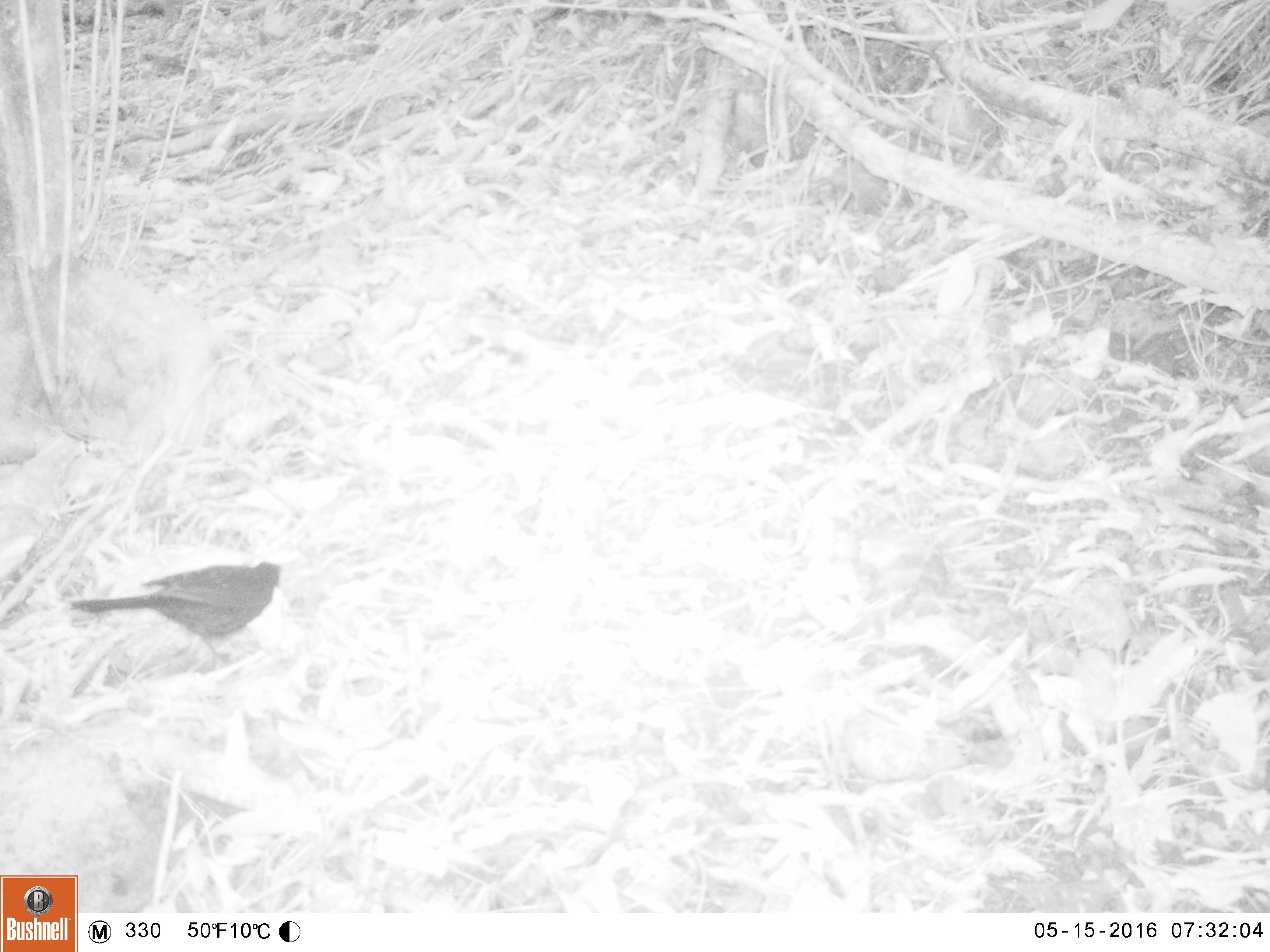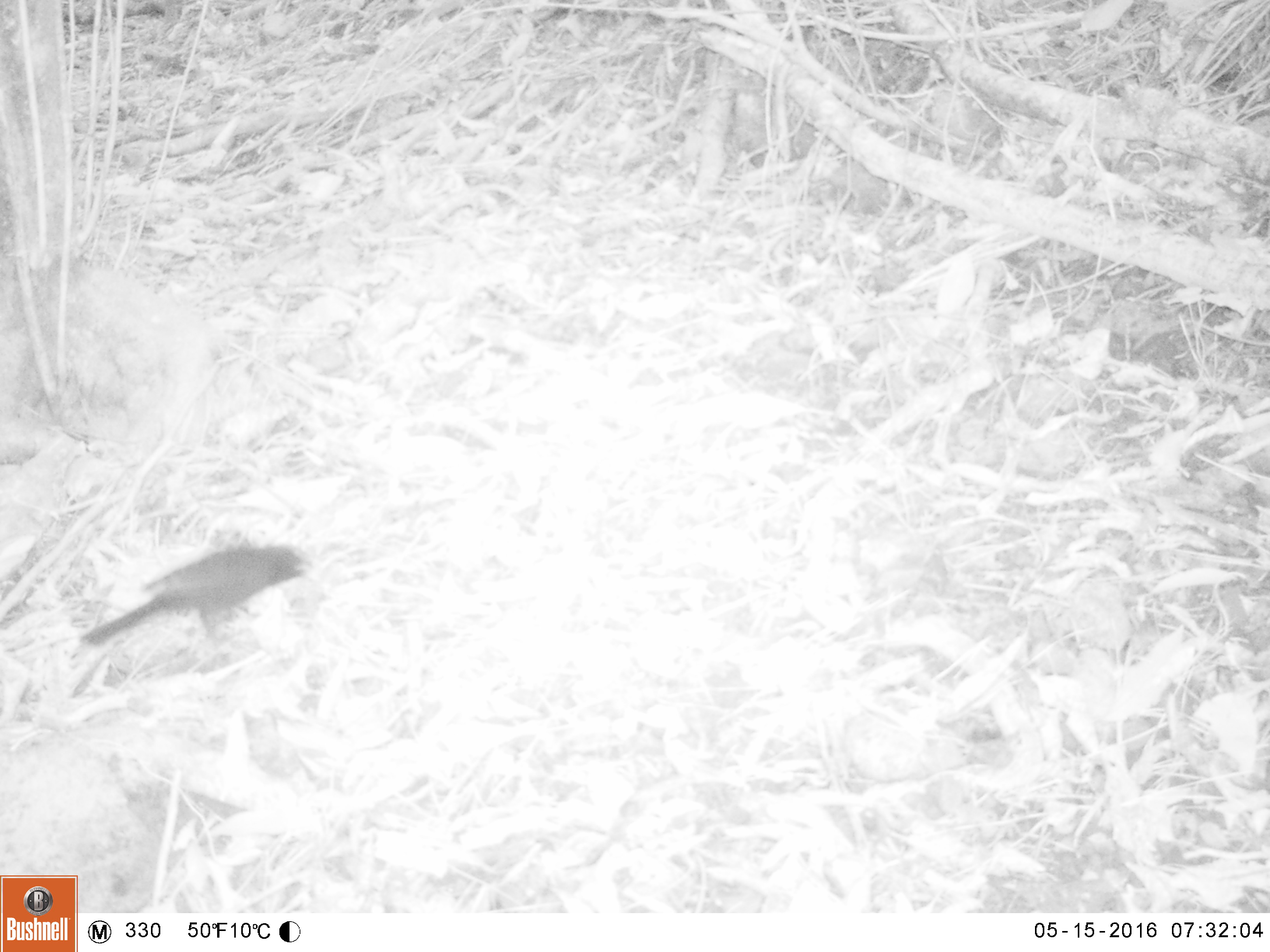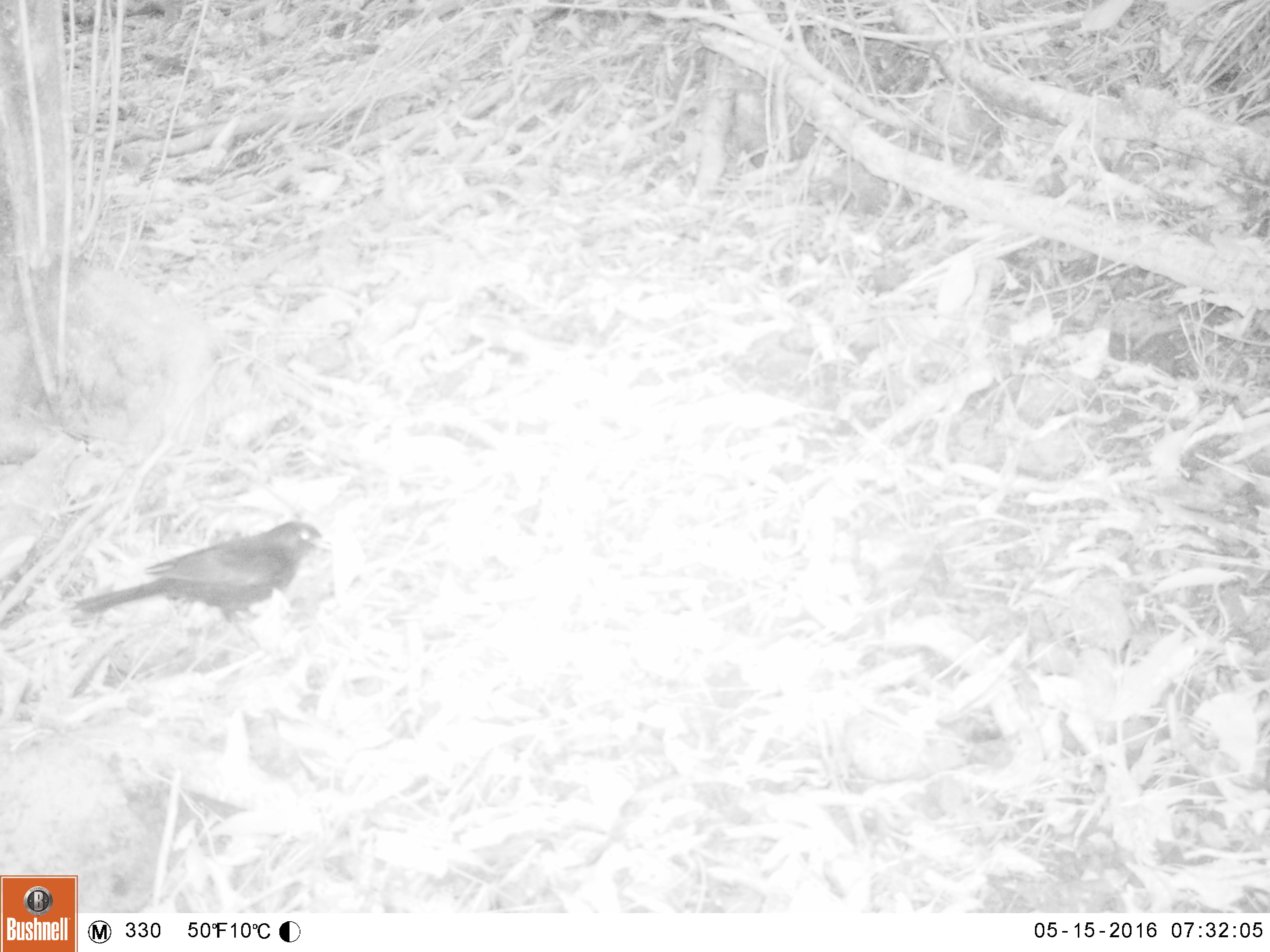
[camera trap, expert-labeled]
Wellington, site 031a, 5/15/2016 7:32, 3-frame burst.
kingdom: Animalia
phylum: Chordata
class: Aves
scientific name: Aves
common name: bird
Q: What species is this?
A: Bird (Aves).